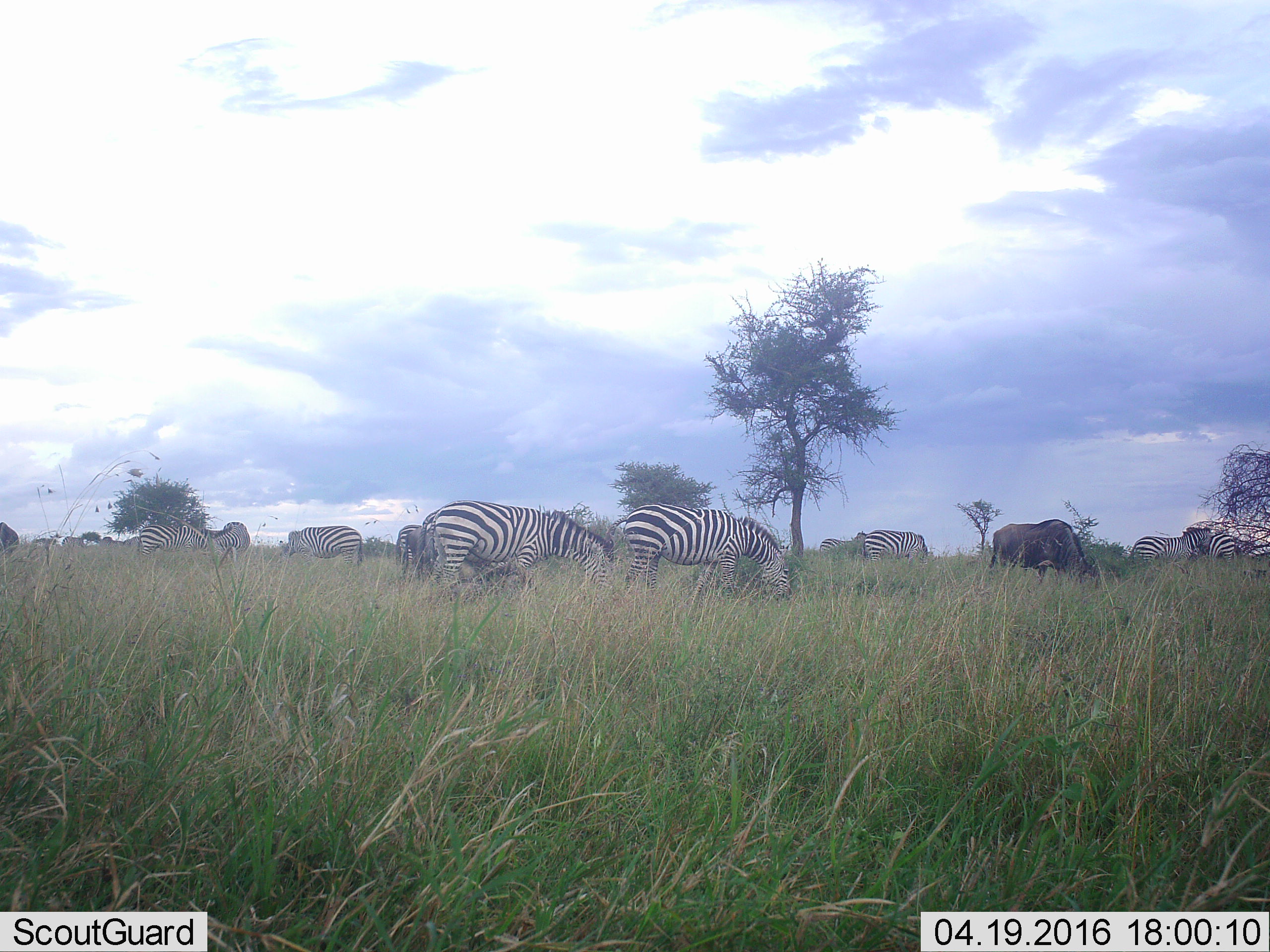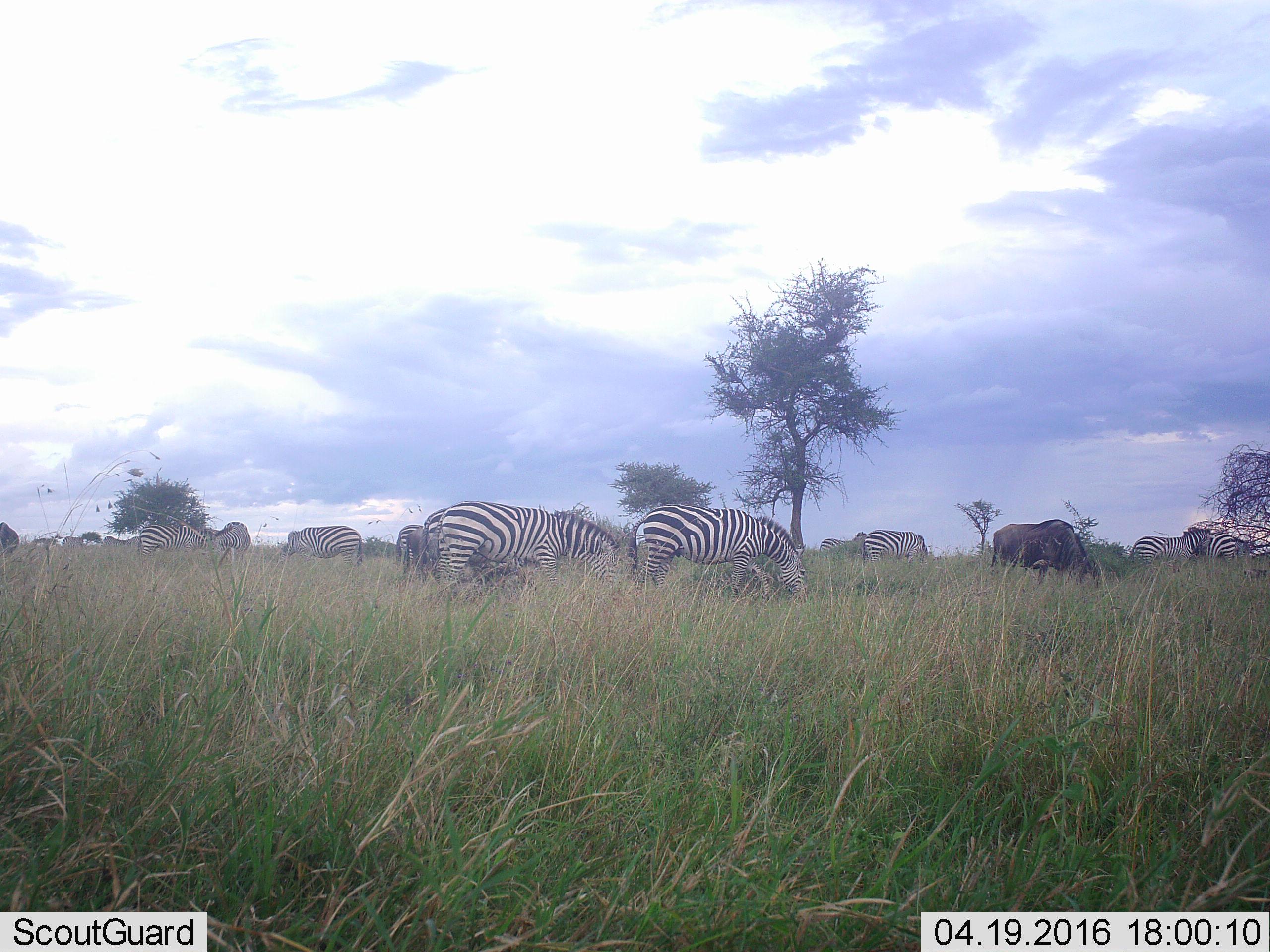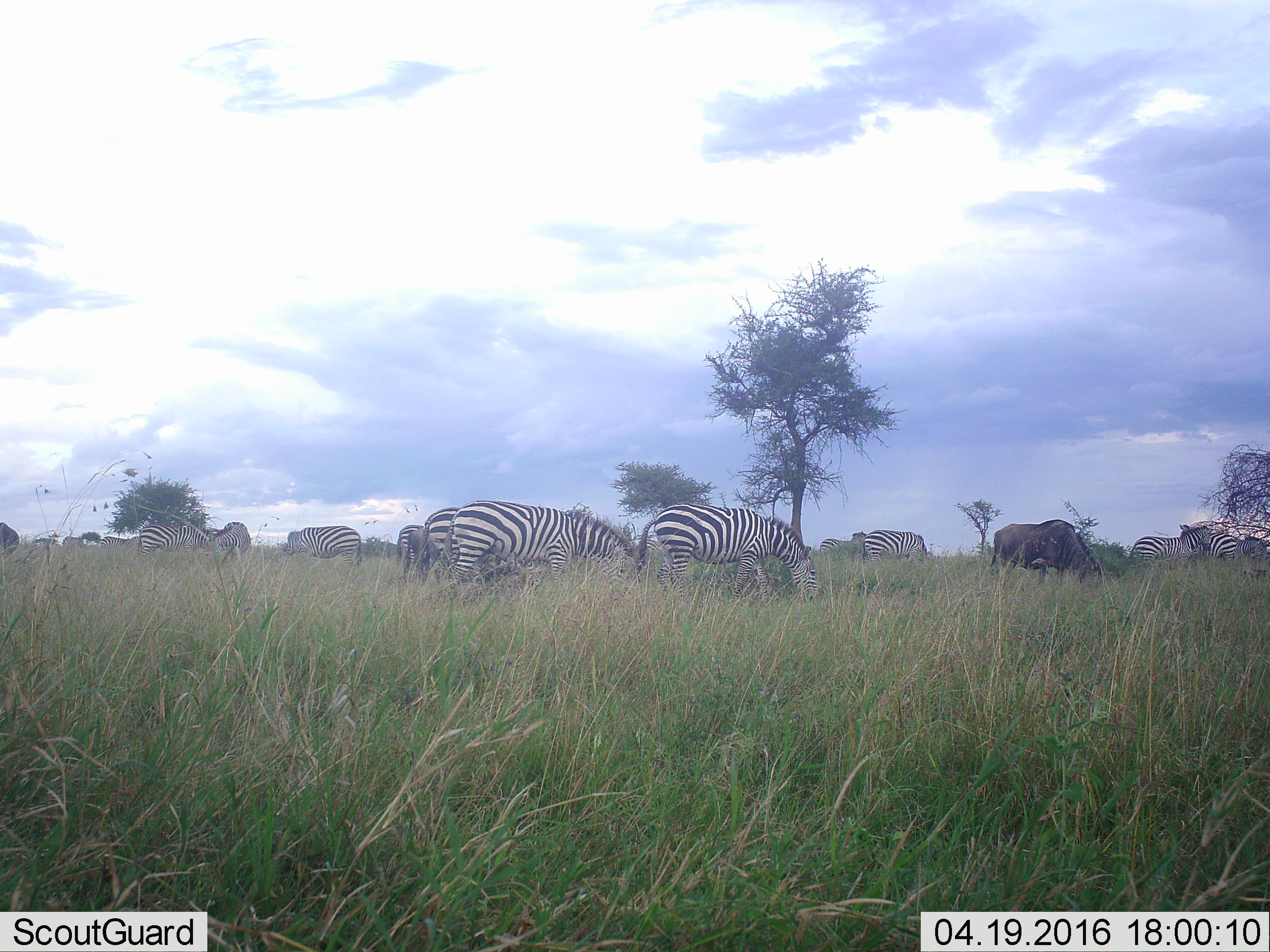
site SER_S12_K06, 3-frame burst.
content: unidentified animal